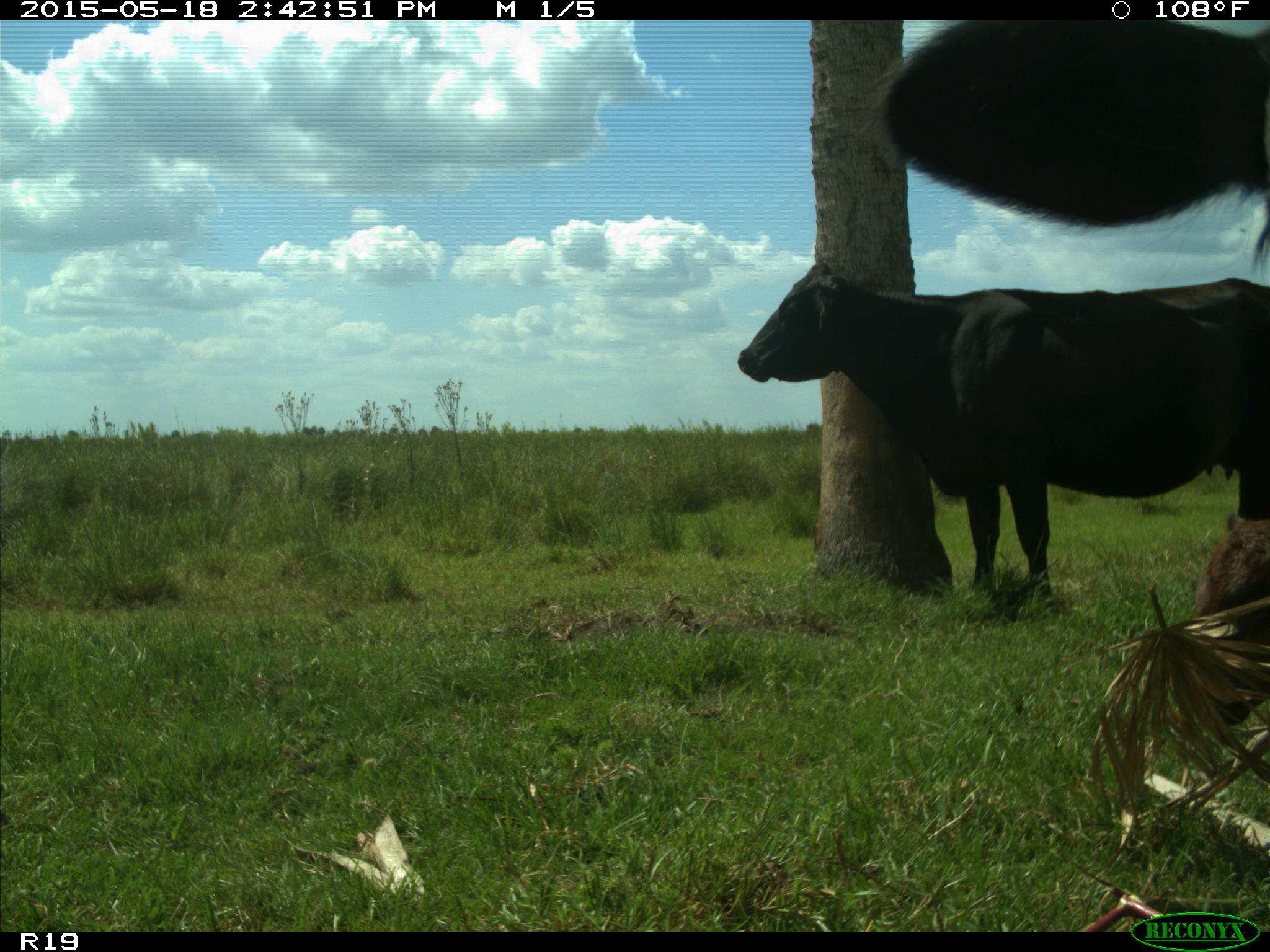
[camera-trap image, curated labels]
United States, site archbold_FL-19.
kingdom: Animalia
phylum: Chordata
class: Mammalia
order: Artiodactyla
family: Bovidae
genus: Bos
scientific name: Bos taurus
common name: domestic cow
Bos taurus (domestic cow).